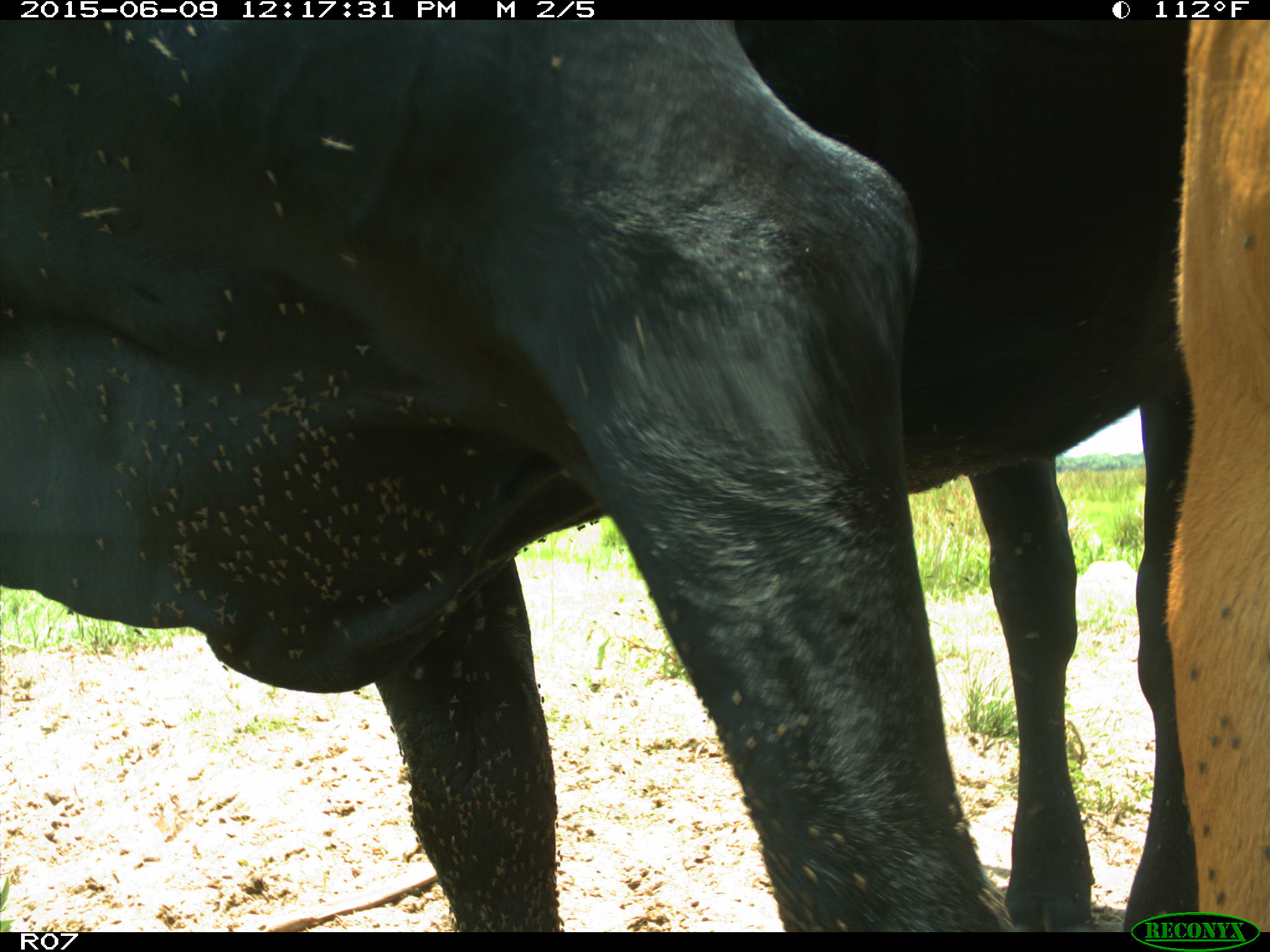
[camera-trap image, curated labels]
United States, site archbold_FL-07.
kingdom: Animalia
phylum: Chordata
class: Mammalia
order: Artiodactyla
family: Bovidae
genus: Bos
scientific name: Bos taurus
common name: domestic cow